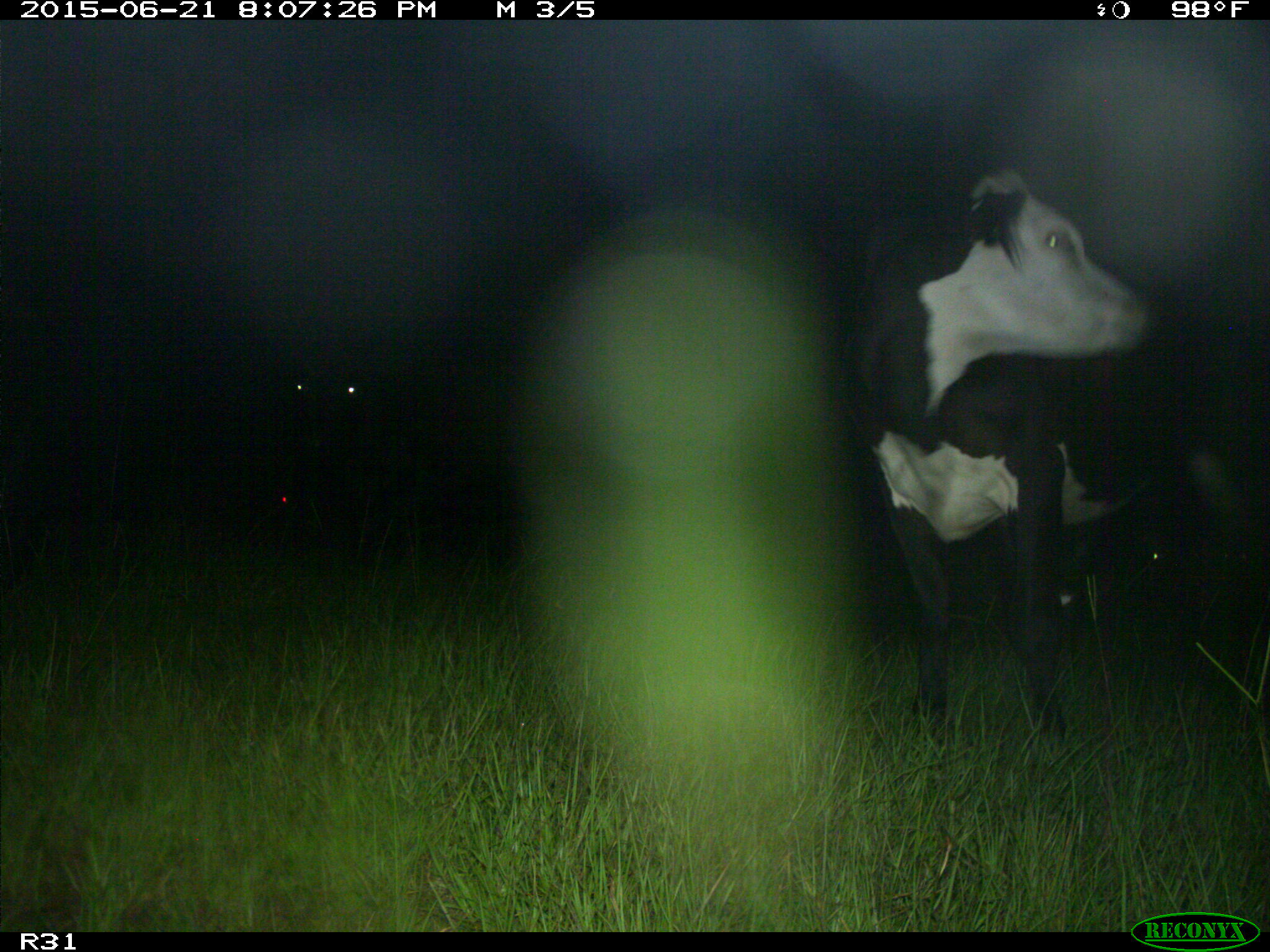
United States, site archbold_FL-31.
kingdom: Animalia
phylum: Chordata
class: Mammalia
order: Artiodactyla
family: Bovidae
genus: Bos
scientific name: Bos taurus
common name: domestic cow